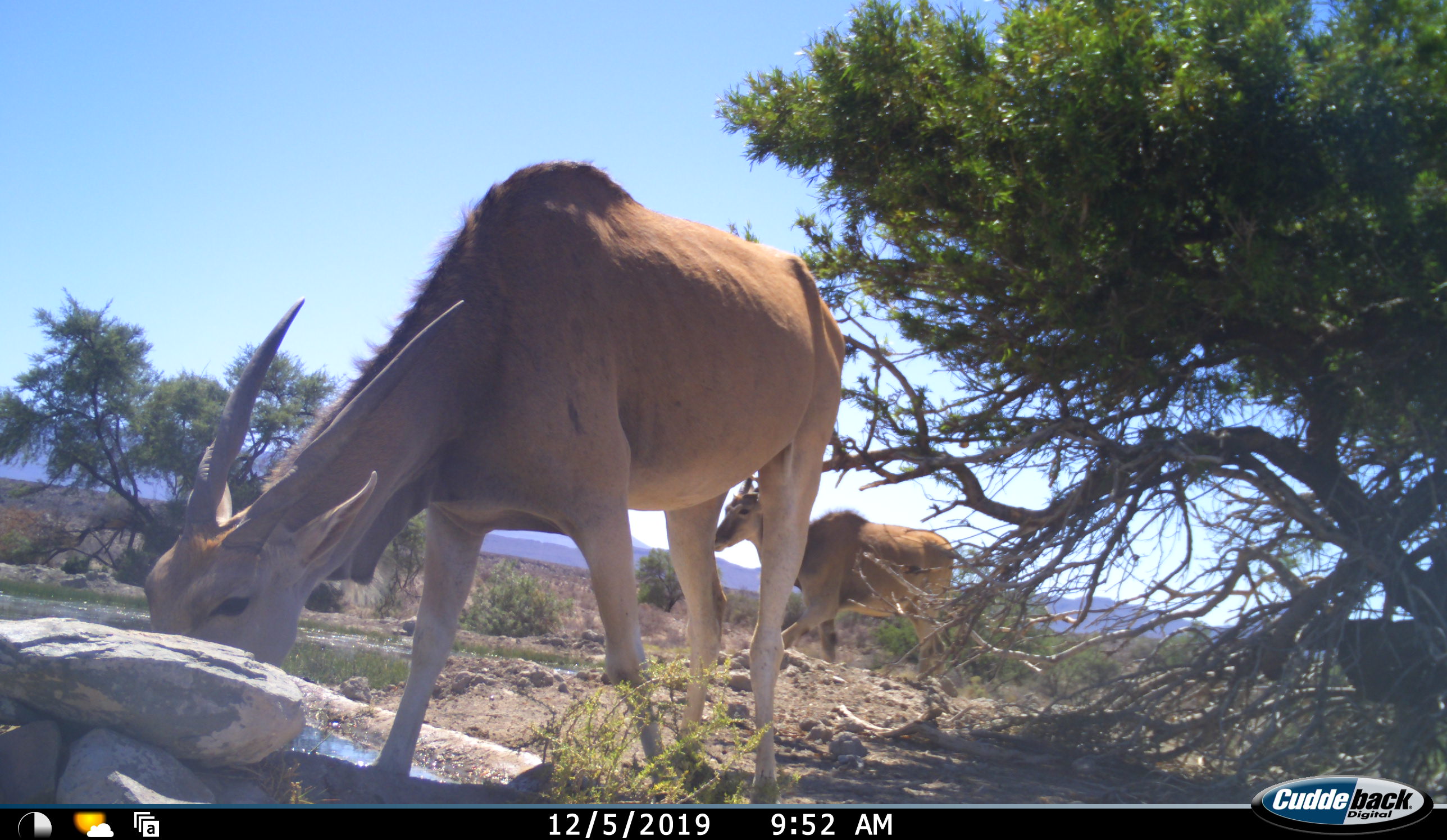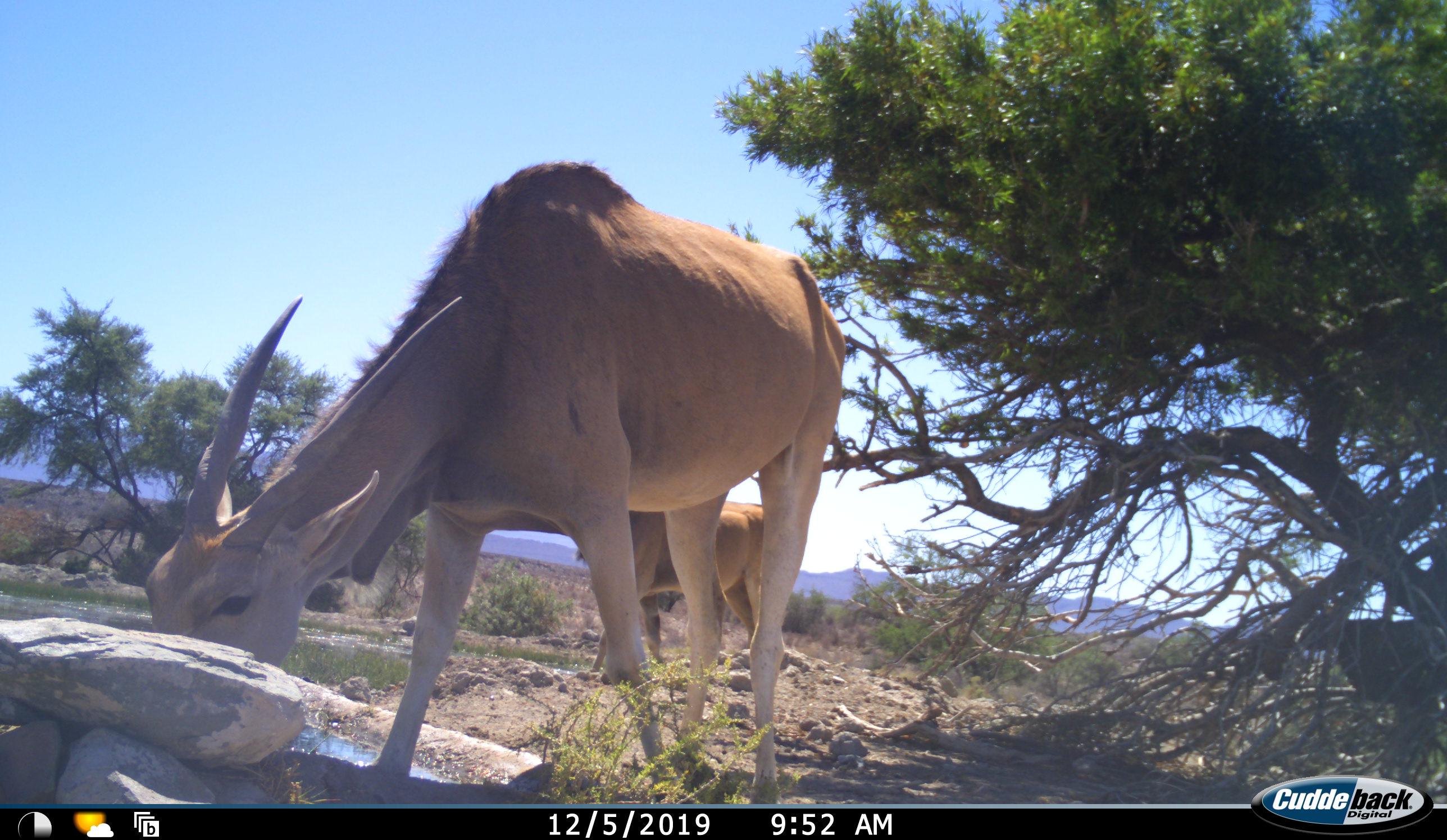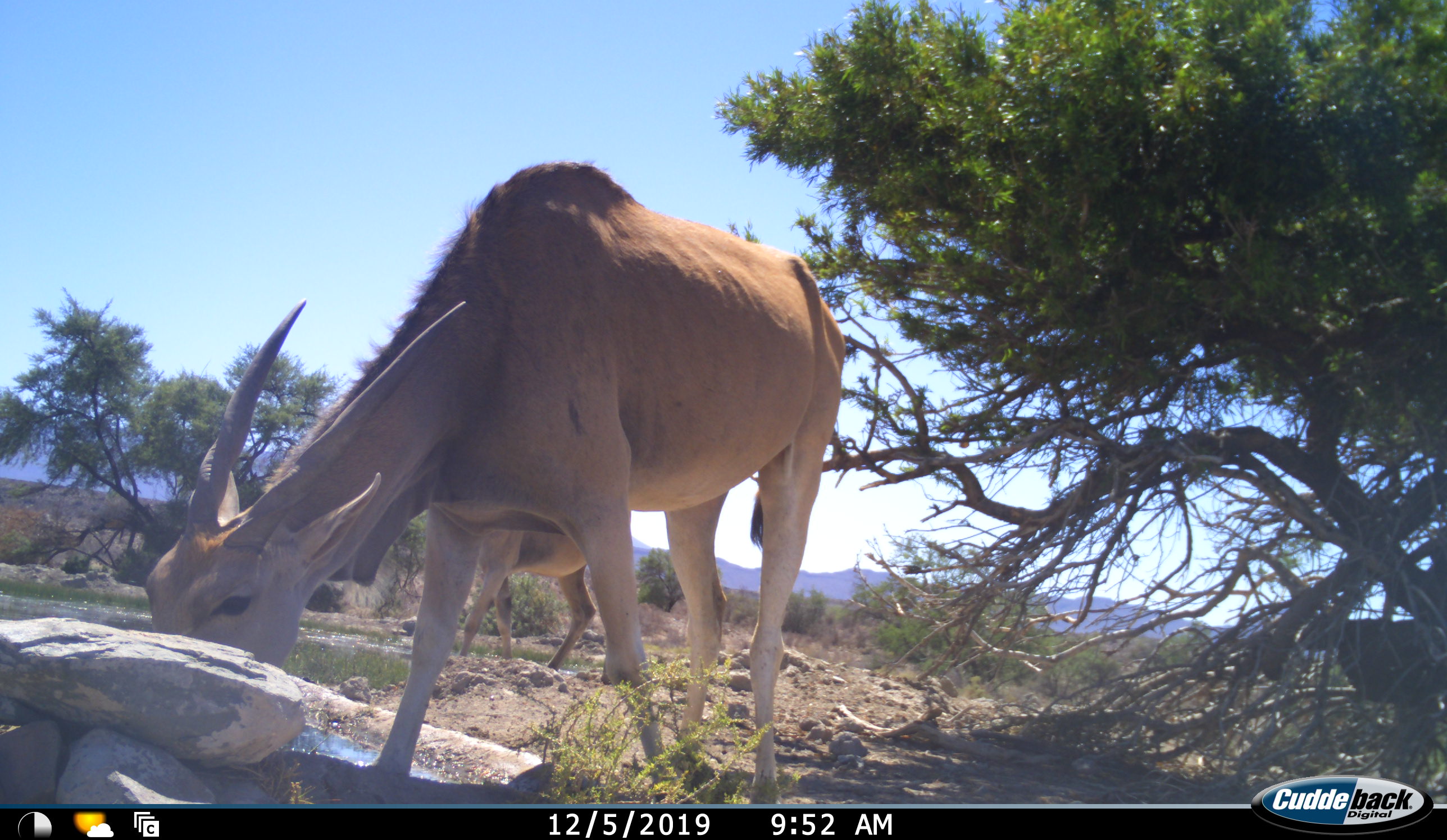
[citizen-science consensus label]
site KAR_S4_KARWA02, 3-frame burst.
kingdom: Animalia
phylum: Chordata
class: Mammalia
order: Artiodactyla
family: Bovidae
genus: Tragelaphus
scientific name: Tragelaphus oryx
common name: eland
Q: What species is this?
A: Eland (Tragelaphus oryx).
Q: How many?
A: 2.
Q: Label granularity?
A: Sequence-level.